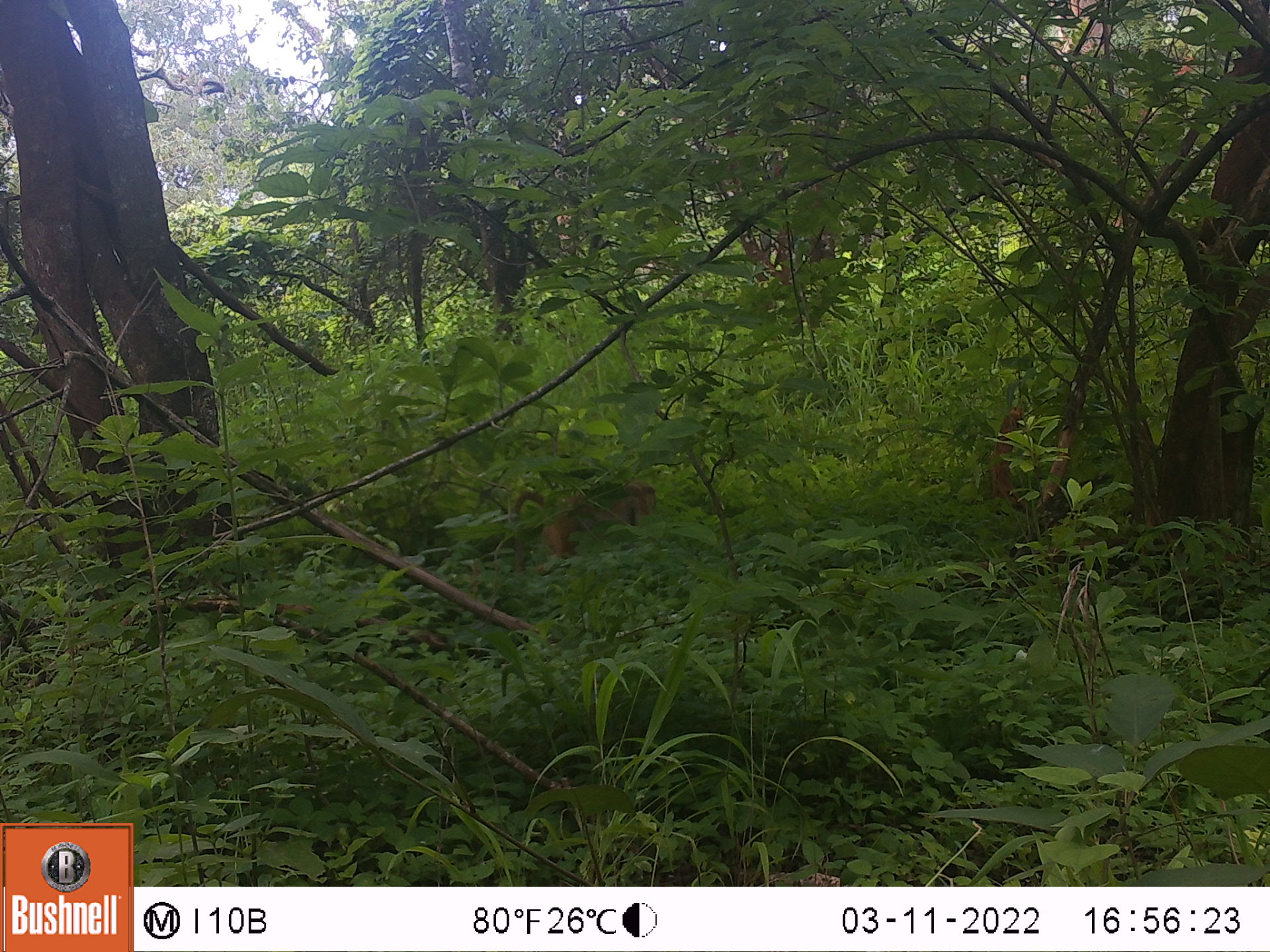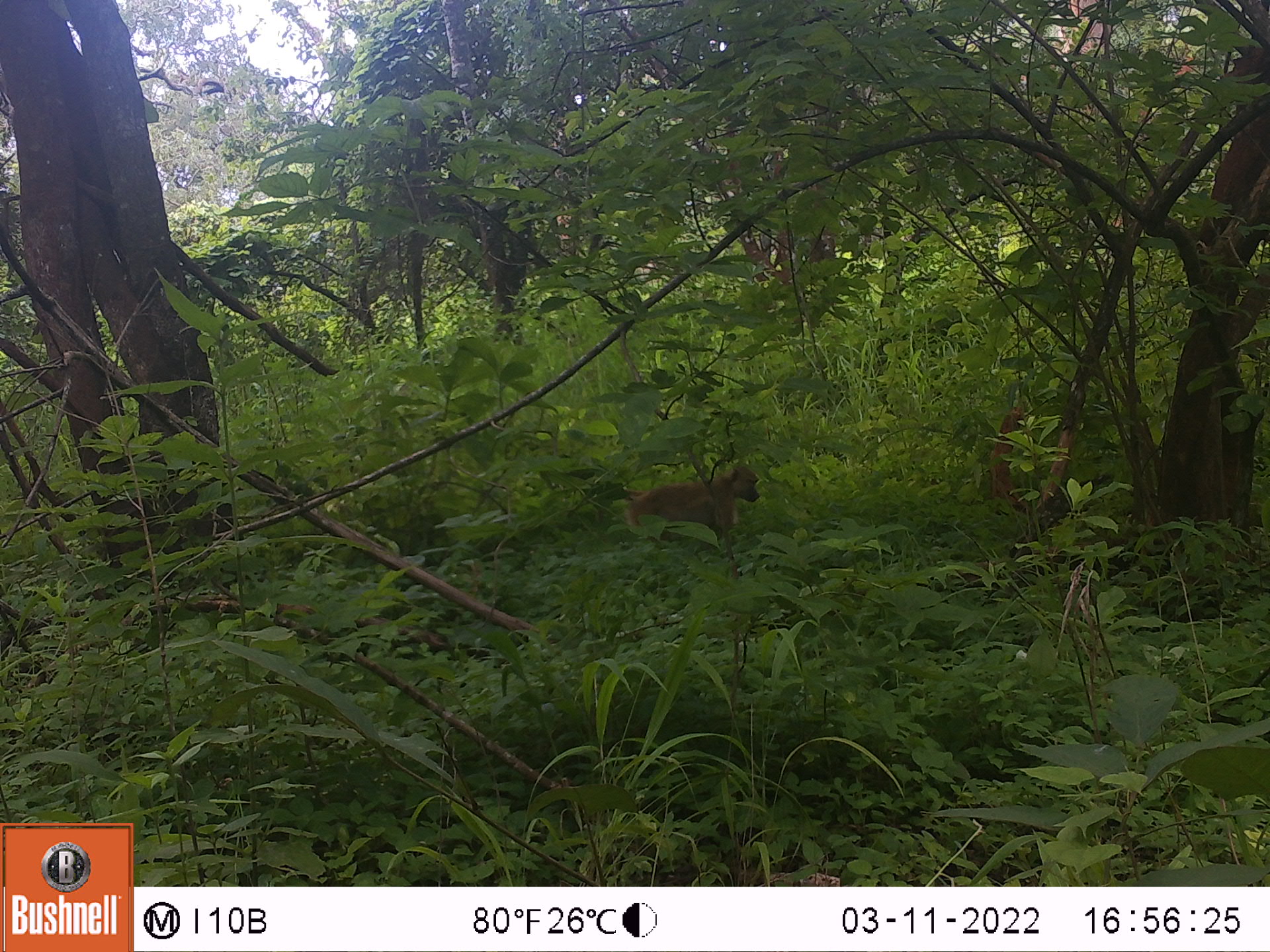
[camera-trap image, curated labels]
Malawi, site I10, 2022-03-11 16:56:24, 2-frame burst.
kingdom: Animalia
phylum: Chordata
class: Mammalia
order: Primates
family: Cercopithecidae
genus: Papio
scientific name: Papio cynocephalus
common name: yellow baboon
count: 1